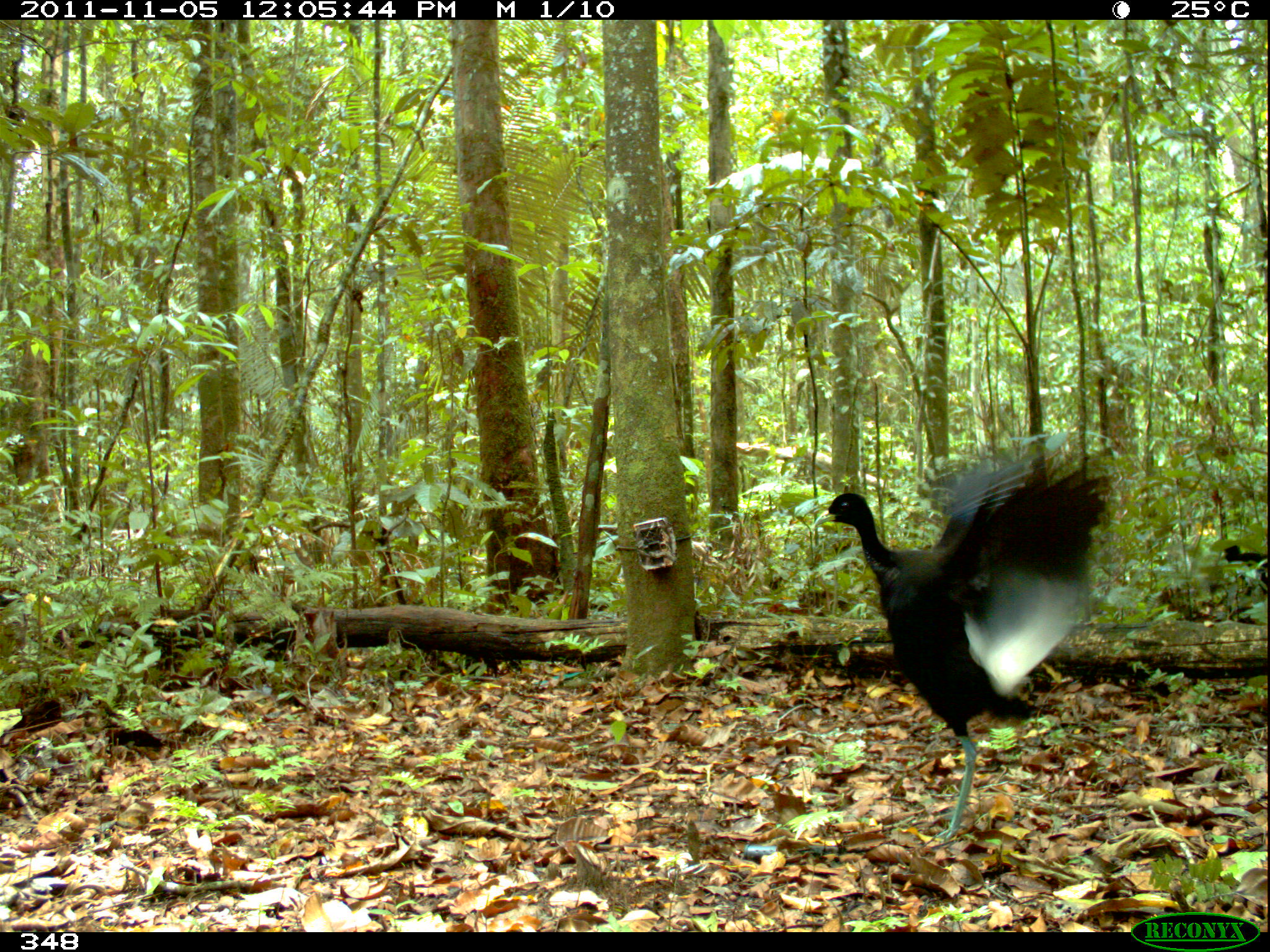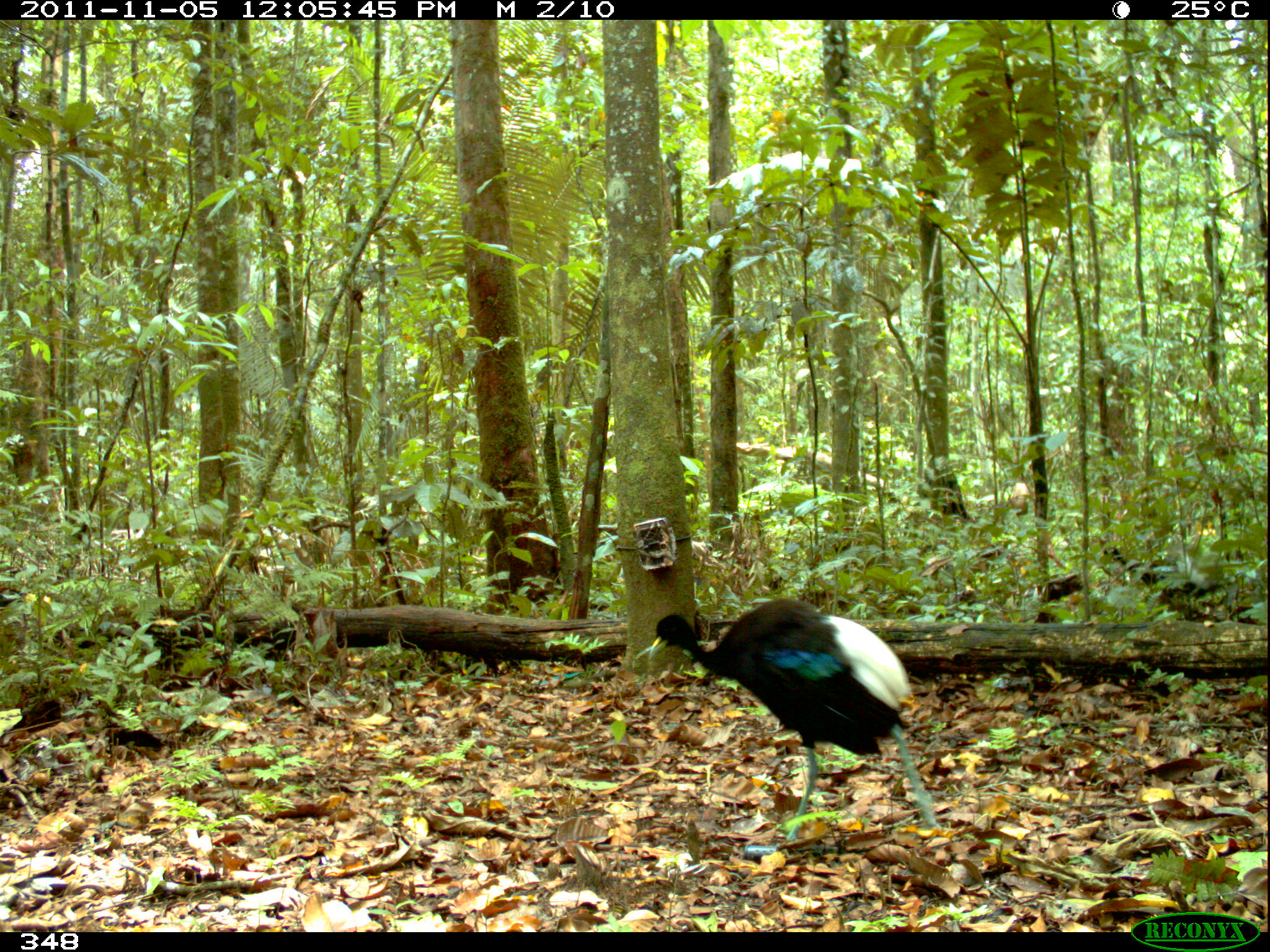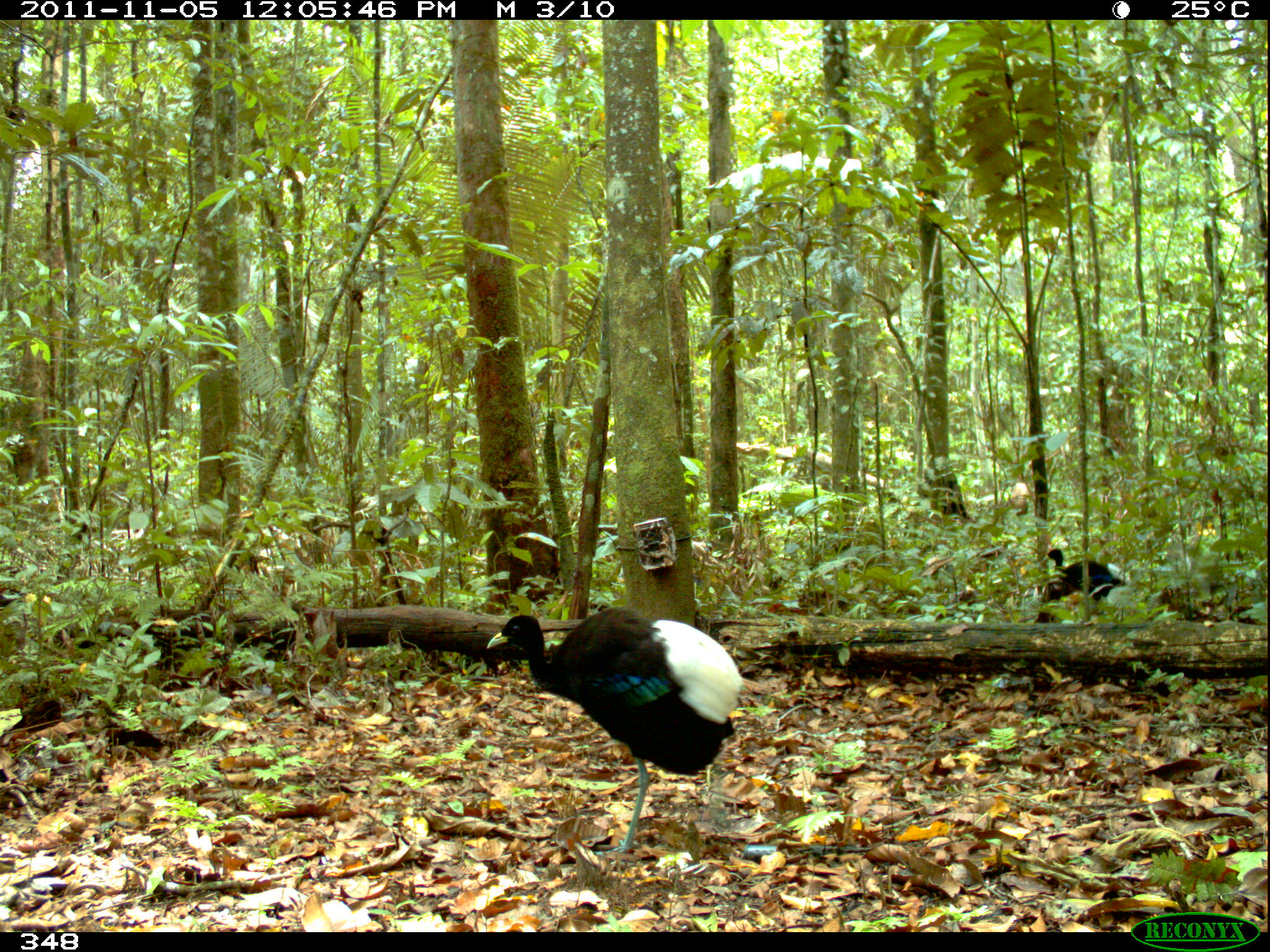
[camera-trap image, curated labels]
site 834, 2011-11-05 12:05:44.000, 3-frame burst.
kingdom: Animalia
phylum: Chordata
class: Aves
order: Gruiformes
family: Psophiidae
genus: Psophia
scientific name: Psophia leucoptera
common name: pale-winged trumpeter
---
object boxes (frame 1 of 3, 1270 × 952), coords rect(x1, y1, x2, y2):
psophia leucoptera: rect(811, 446, 1118, 845)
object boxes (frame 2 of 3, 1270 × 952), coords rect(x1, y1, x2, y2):
psophia leucoptera: rect(645, 595, 956, 853); rect(1099, 530, 1259, 623)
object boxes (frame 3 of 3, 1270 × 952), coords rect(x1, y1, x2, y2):
psophia leucoptera: rect(487, 606, 743, 863); rect(1041, 547, 1127, 604)